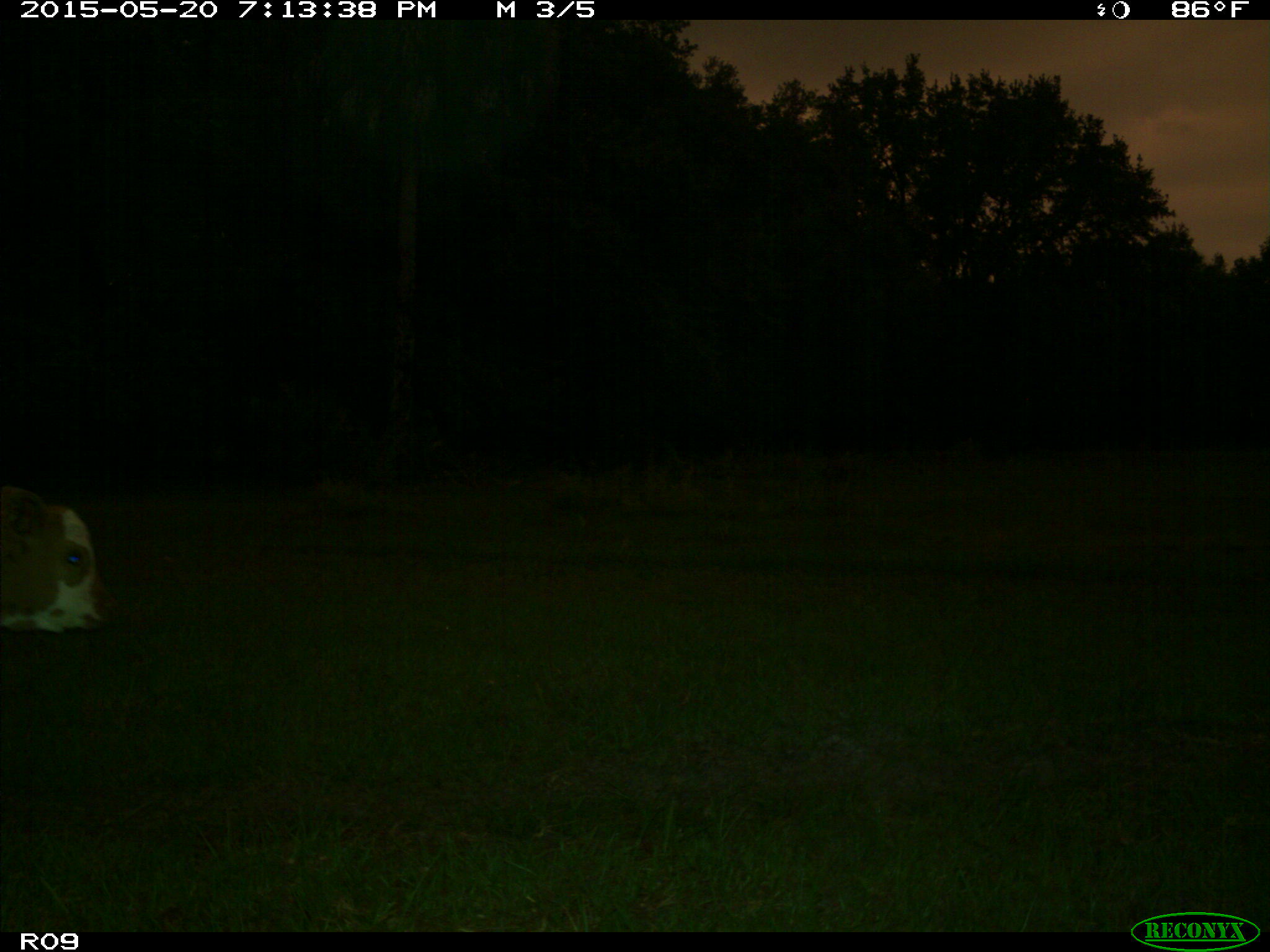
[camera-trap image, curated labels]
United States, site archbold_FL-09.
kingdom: Animalia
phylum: Chordata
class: Mammalia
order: Artiodactyla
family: Bovidae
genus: Bos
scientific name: Bos taurus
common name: domestic cow